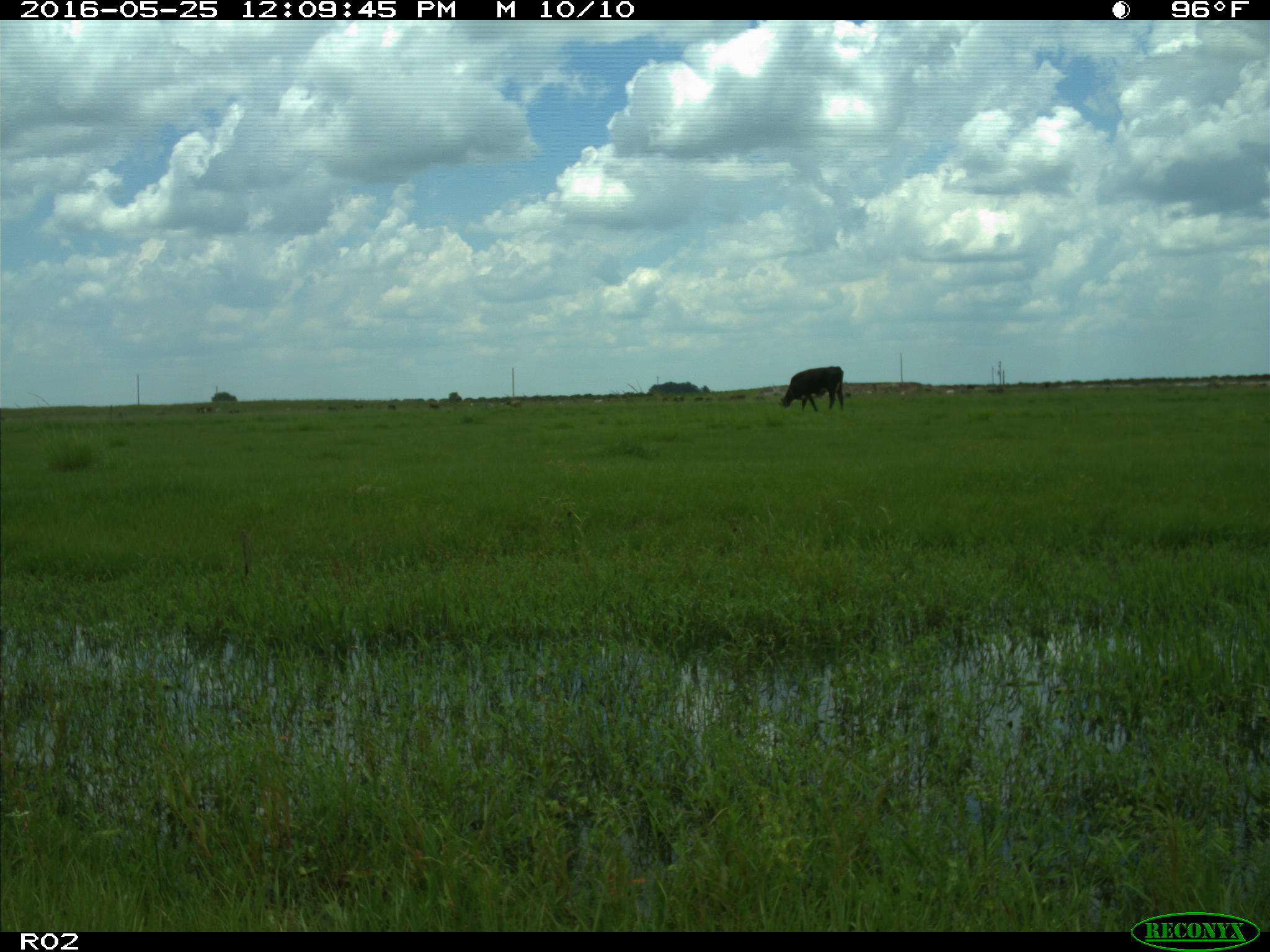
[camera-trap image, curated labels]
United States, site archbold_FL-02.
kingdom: Animalia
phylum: Chordata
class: Mammalia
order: Artiodactyla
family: Bovidae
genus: Bos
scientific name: Bos taurus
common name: domestic cow